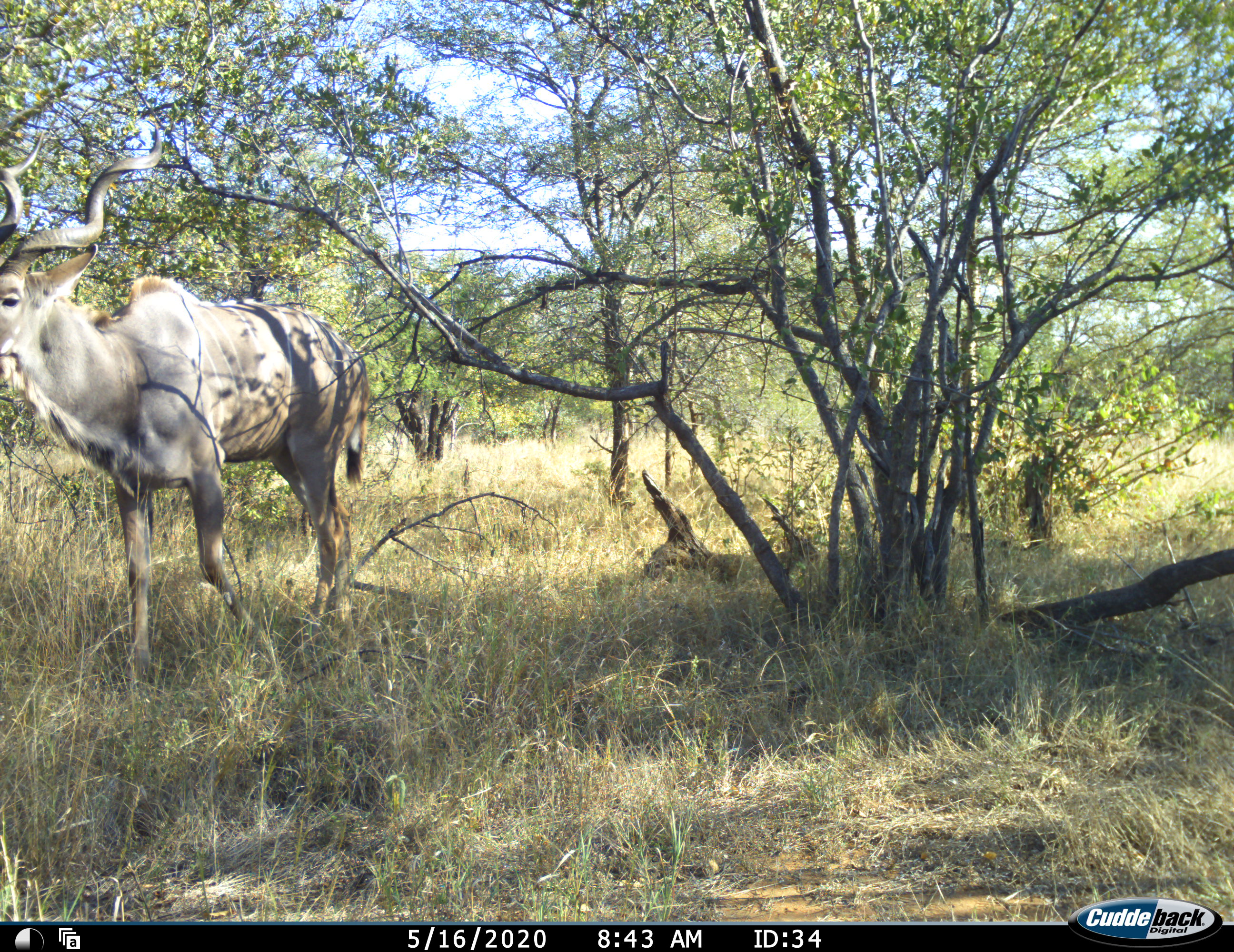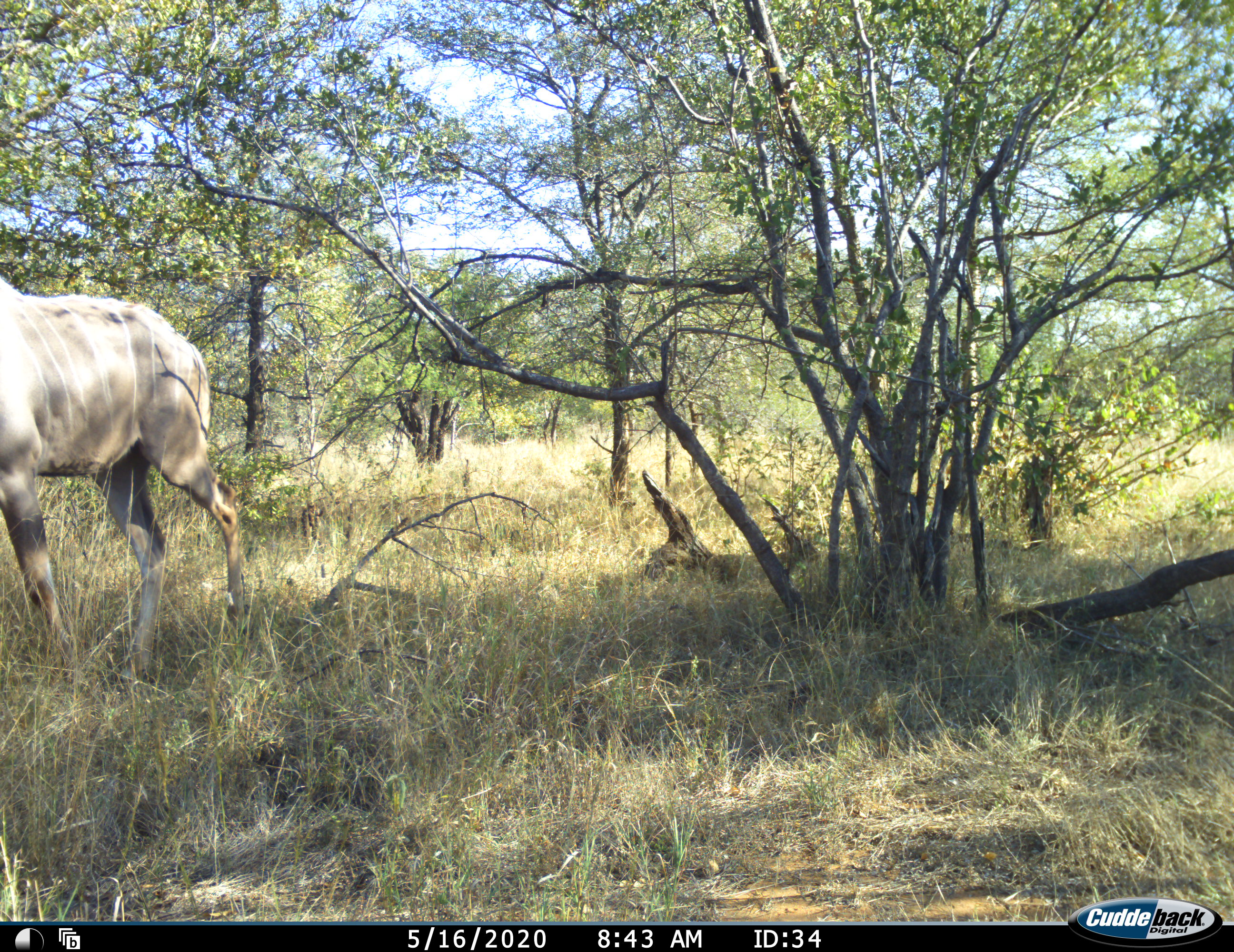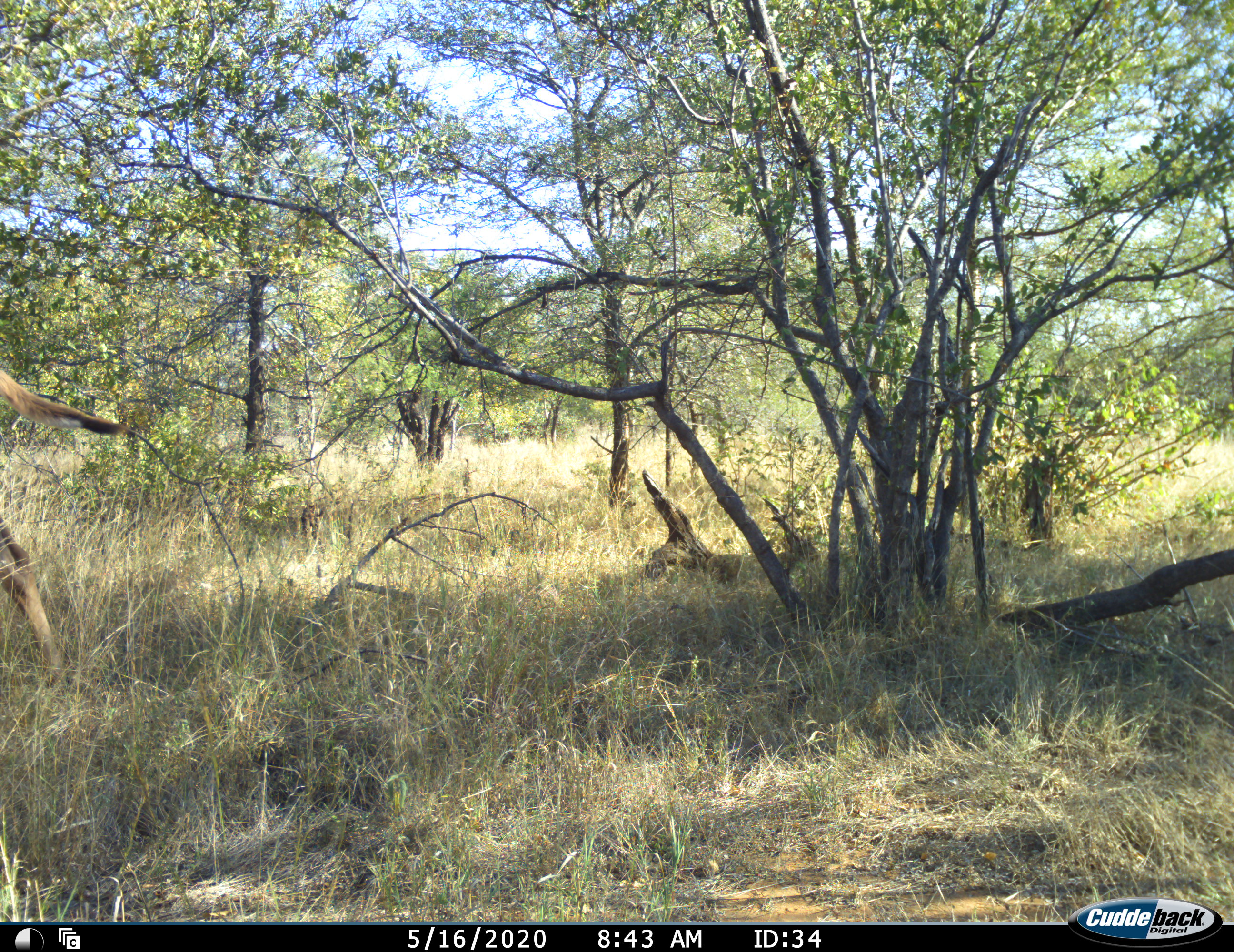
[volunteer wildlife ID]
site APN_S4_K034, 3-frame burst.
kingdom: Animalia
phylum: Chordata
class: Mammalia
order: Artiodactyla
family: Bovidae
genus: Tragelaphus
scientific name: Tragelaphus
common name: kudu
Kudu (Tragelaphus), count 1. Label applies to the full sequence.